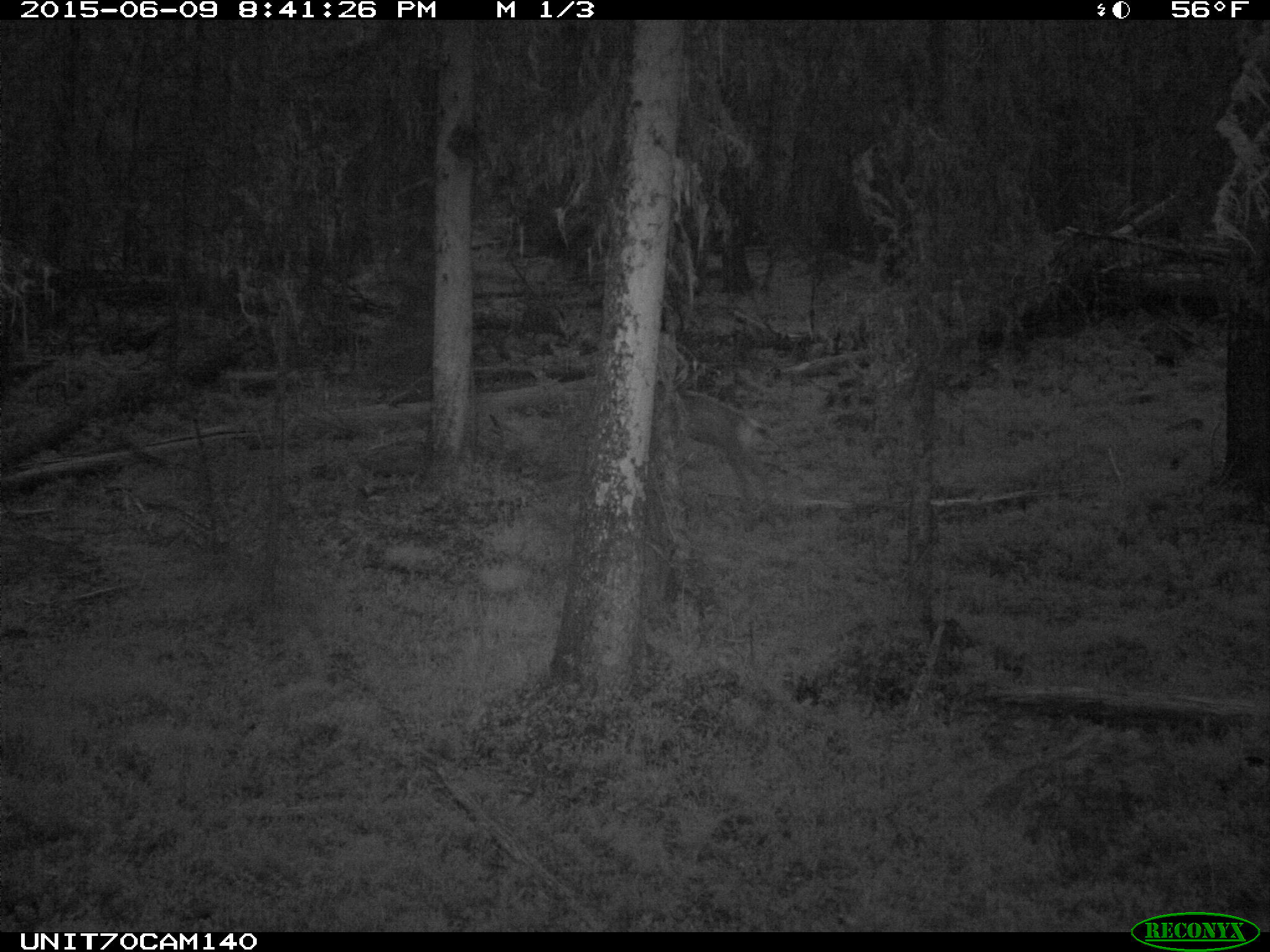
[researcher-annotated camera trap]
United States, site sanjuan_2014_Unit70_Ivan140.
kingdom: Animalia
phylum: Chordata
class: Mammalia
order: Artiodactyla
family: Cervidae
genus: Odocoileus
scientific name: Odocoileus hemionus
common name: mule deer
Odocoileus hemionus (mule deer).